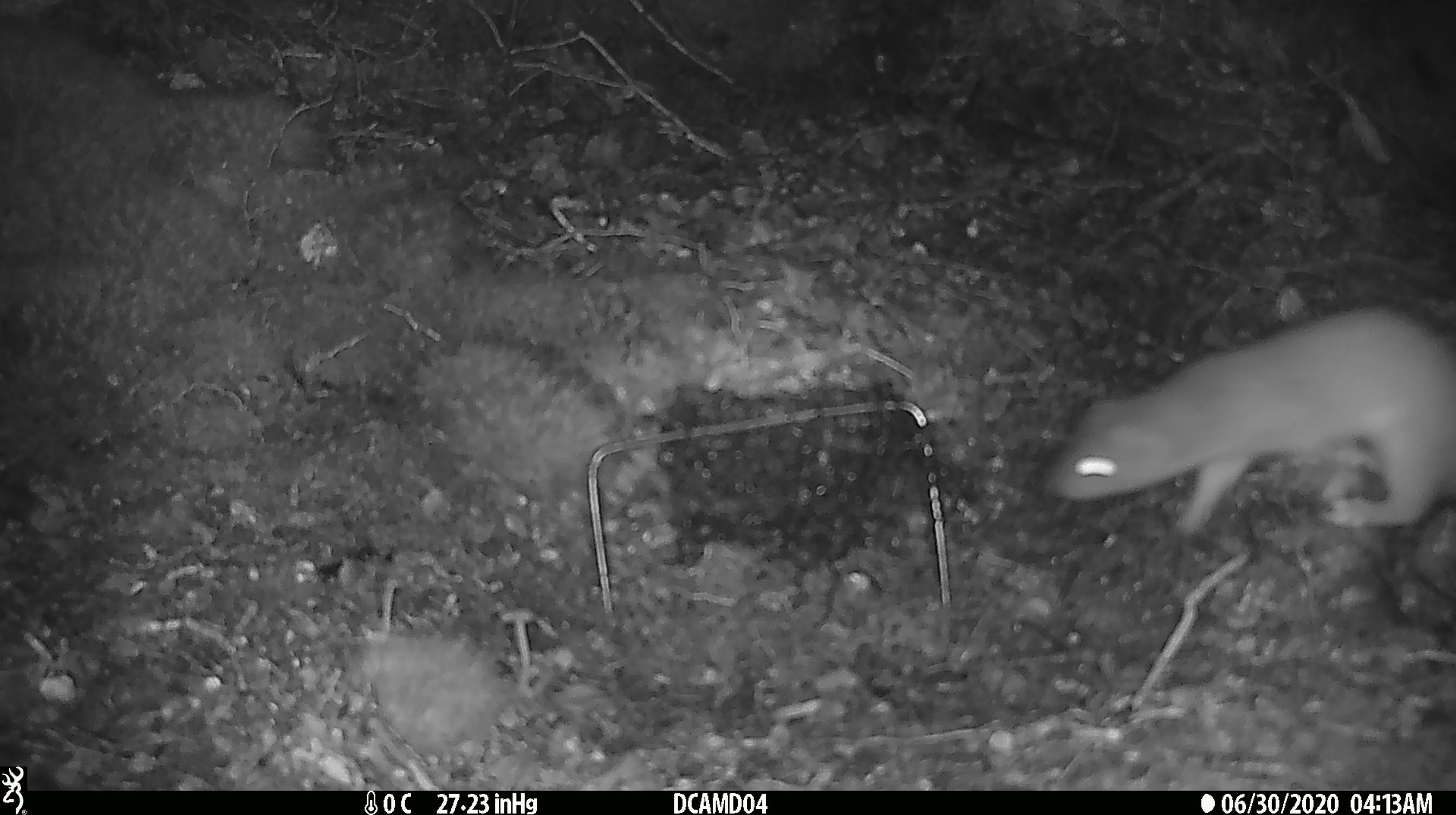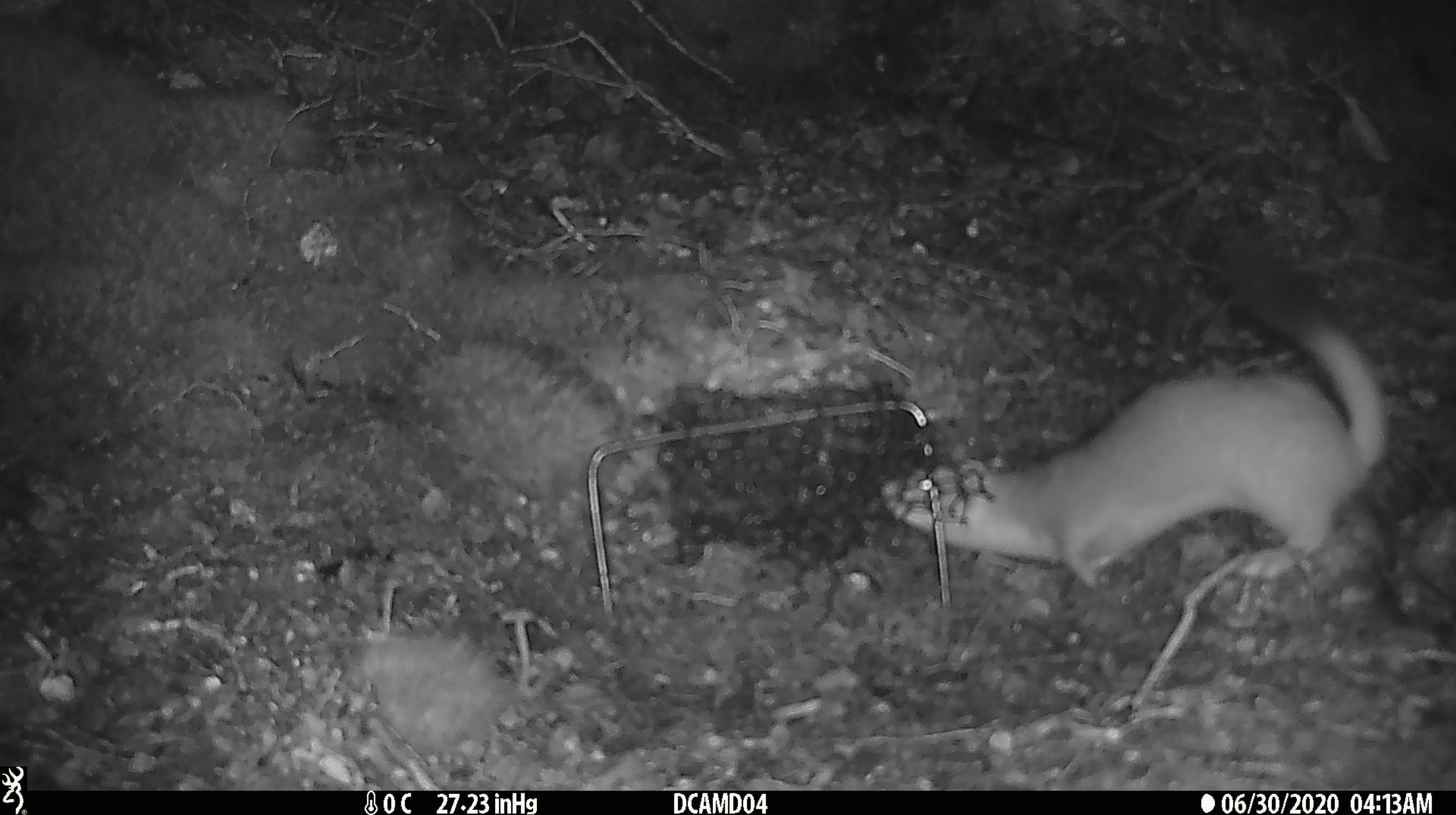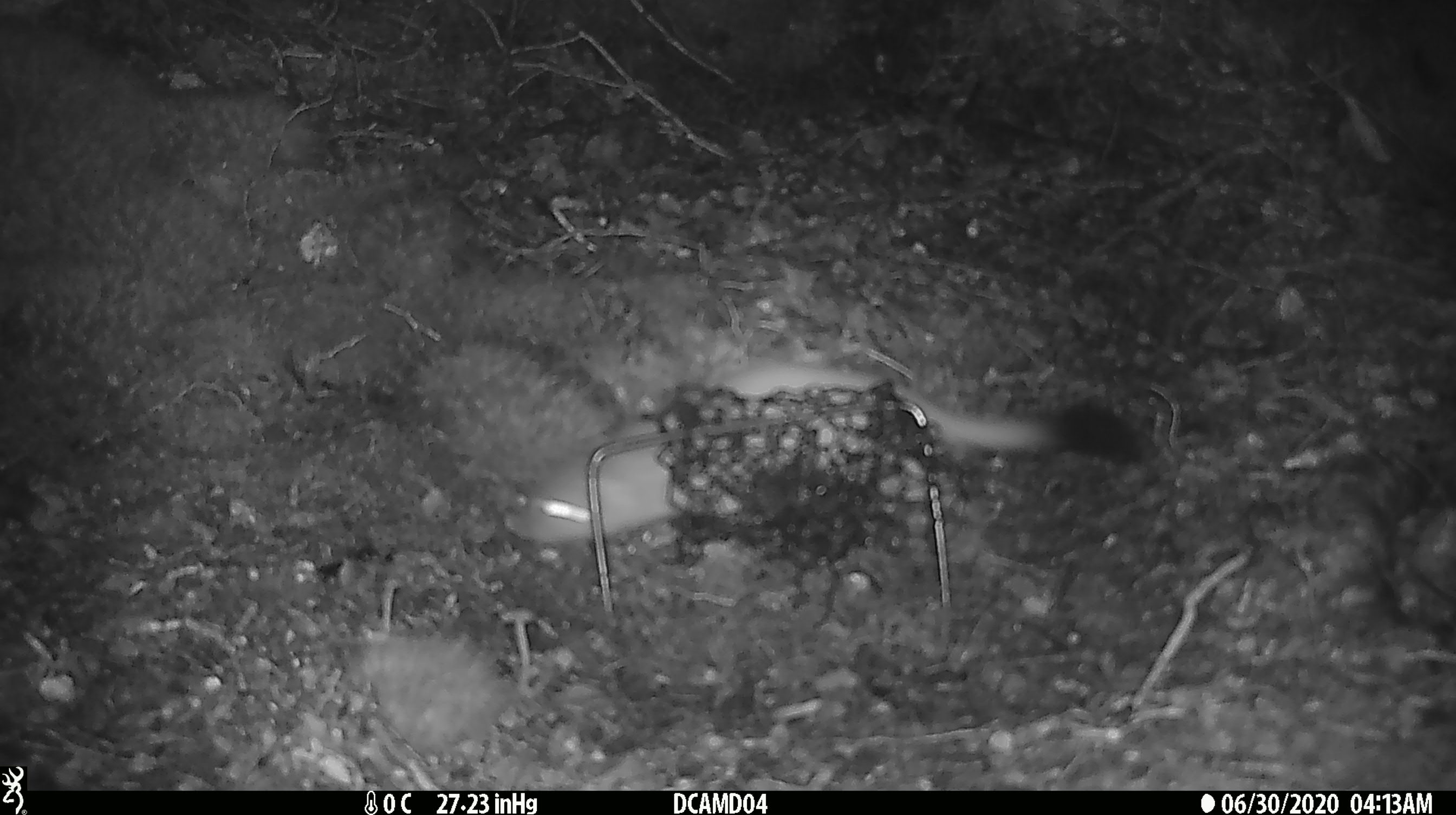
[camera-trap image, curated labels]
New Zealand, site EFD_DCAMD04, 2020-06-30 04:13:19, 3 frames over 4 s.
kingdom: Animalia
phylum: Chordata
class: Mammalia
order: Carnivora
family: Mustelidae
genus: Mustela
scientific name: Mustela erminea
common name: stoat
Stoat (Mustela erminea).